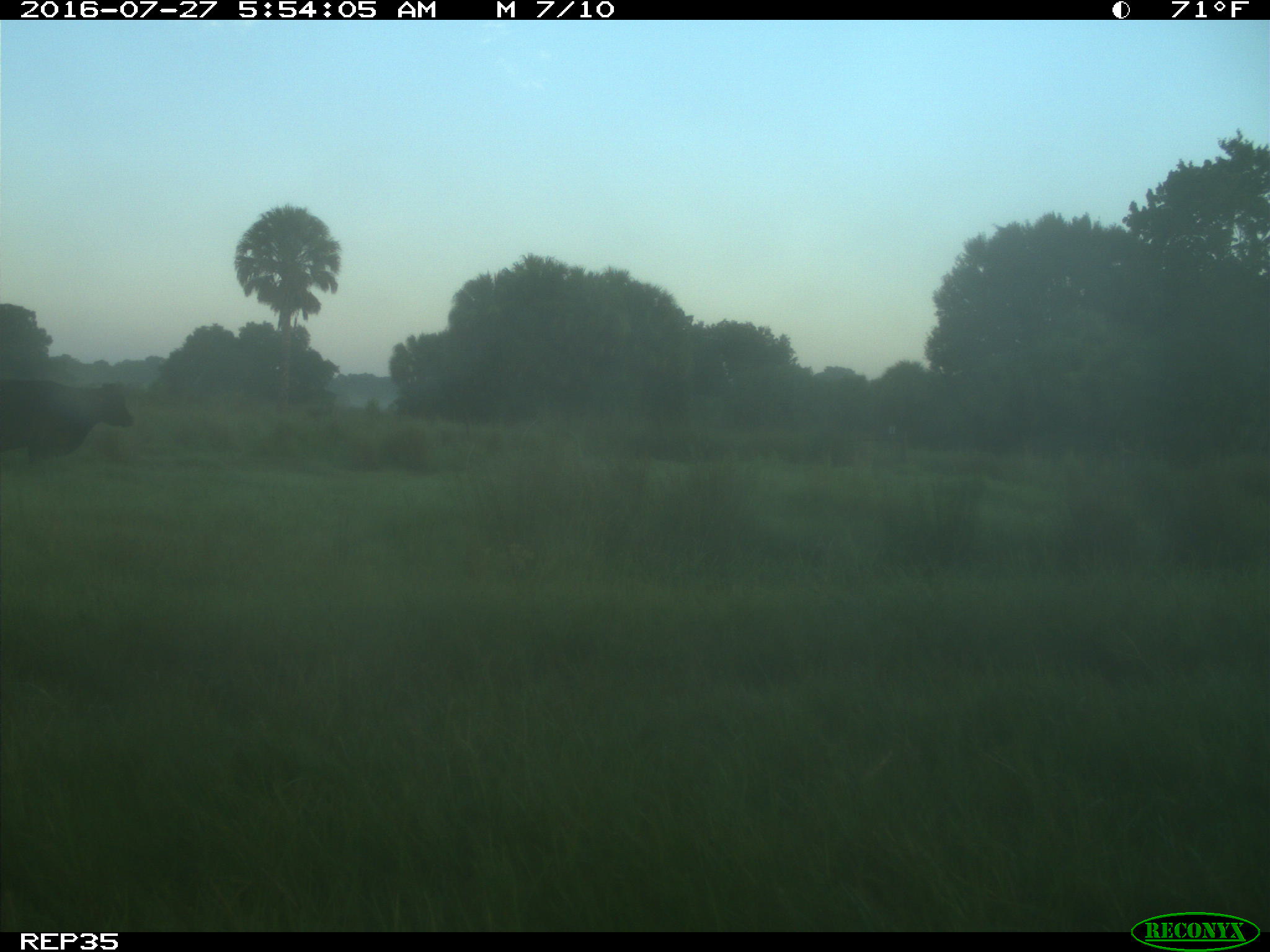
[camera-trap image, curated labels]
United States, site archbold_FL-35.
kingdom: Animalia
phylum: Chordata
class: Mammalia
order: Artiodactyla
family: Bovidae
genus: Bos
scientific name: Bos taurus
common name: domestic cow